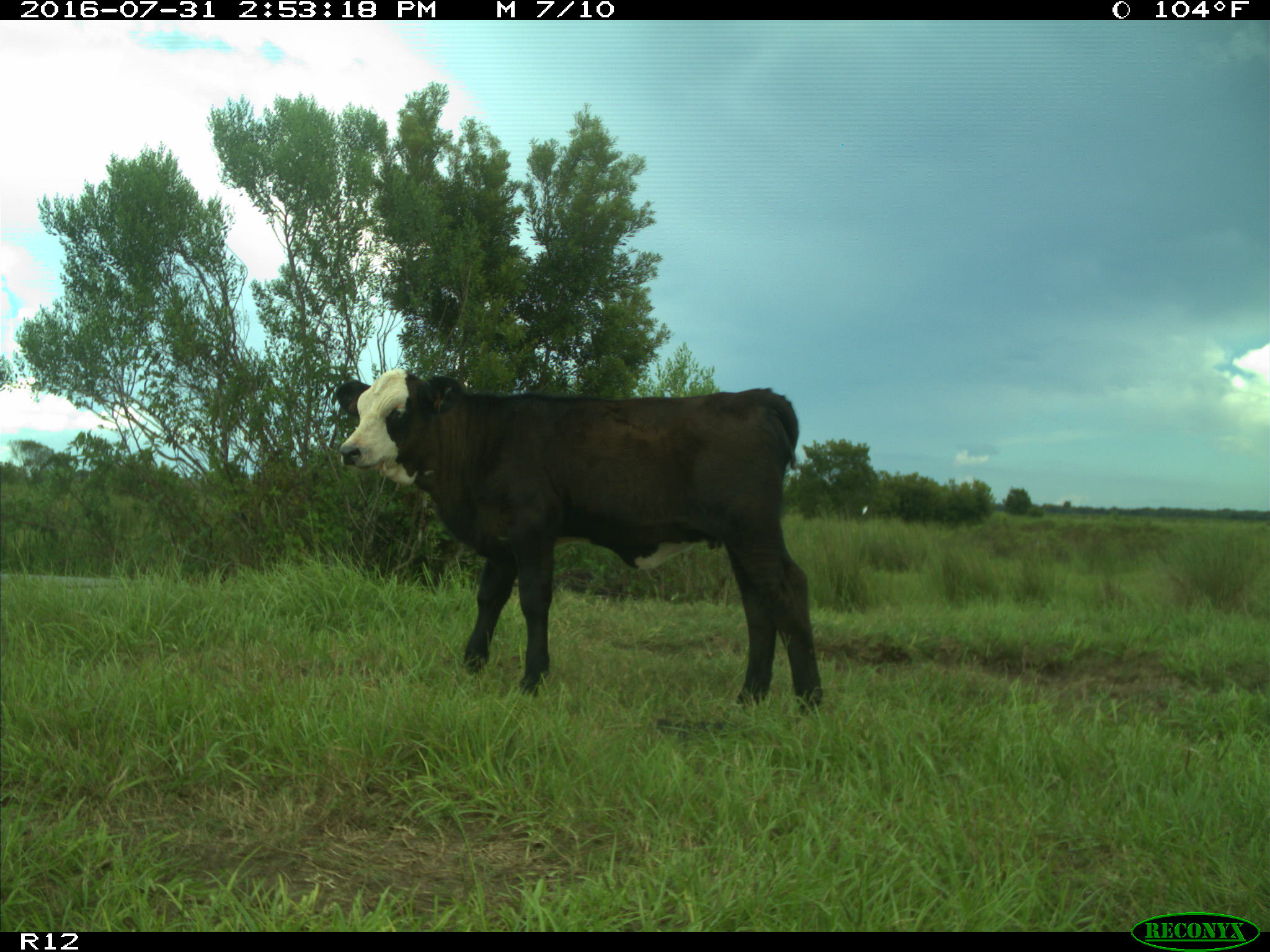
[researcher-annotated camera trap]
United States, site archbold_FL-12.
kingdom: Animalia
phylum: Chordata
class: Mammalia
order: Artiodactyla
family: Bovidae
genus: Bos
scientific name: Bos taurus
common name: domestic cow